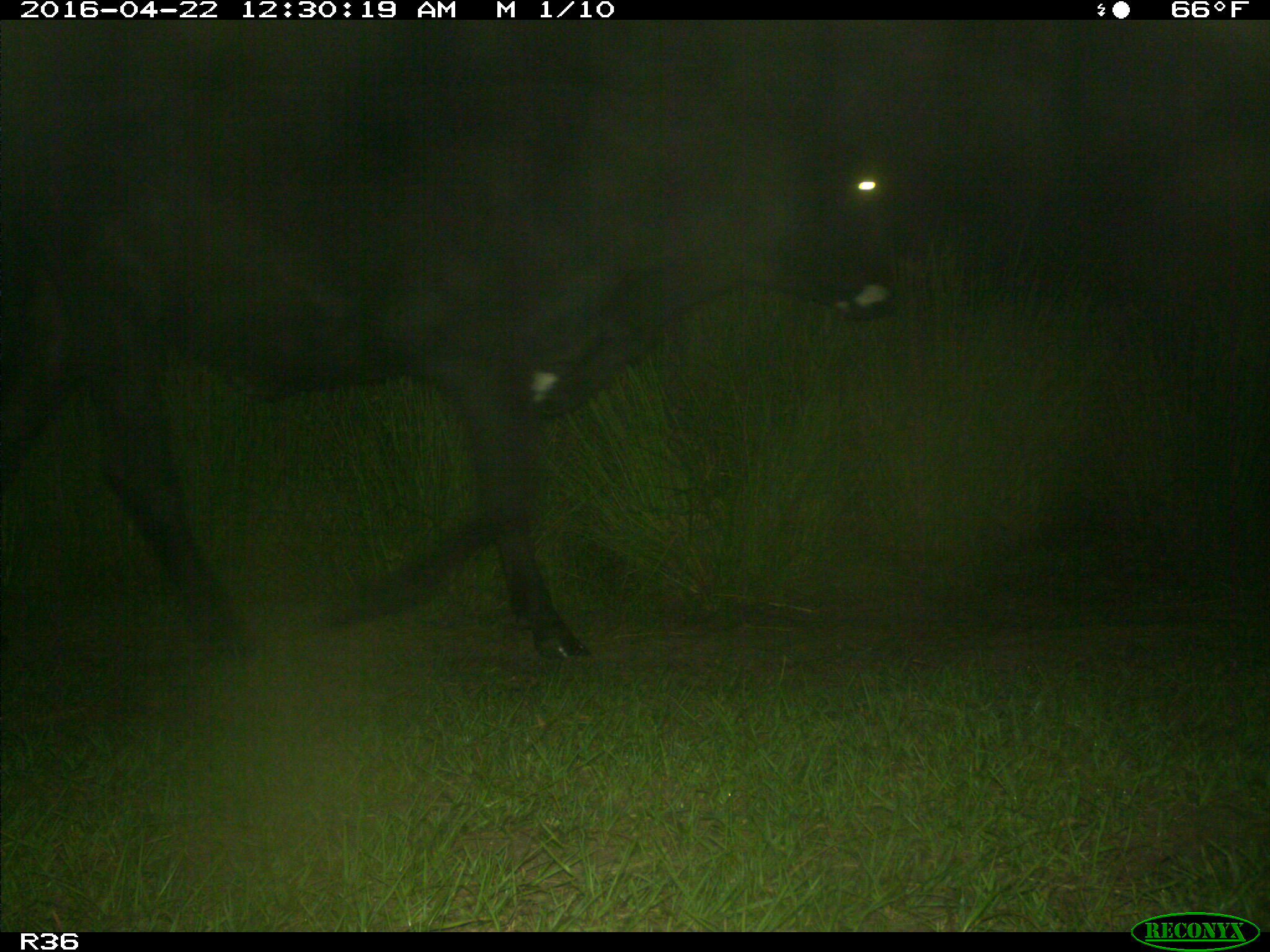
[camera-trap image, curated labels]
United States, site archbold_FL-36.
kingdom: Animalia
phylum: Chordata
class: Mammalia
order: Artiodactyla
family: Bovidae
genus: Bos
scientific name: Bos taurus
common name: domestic cow